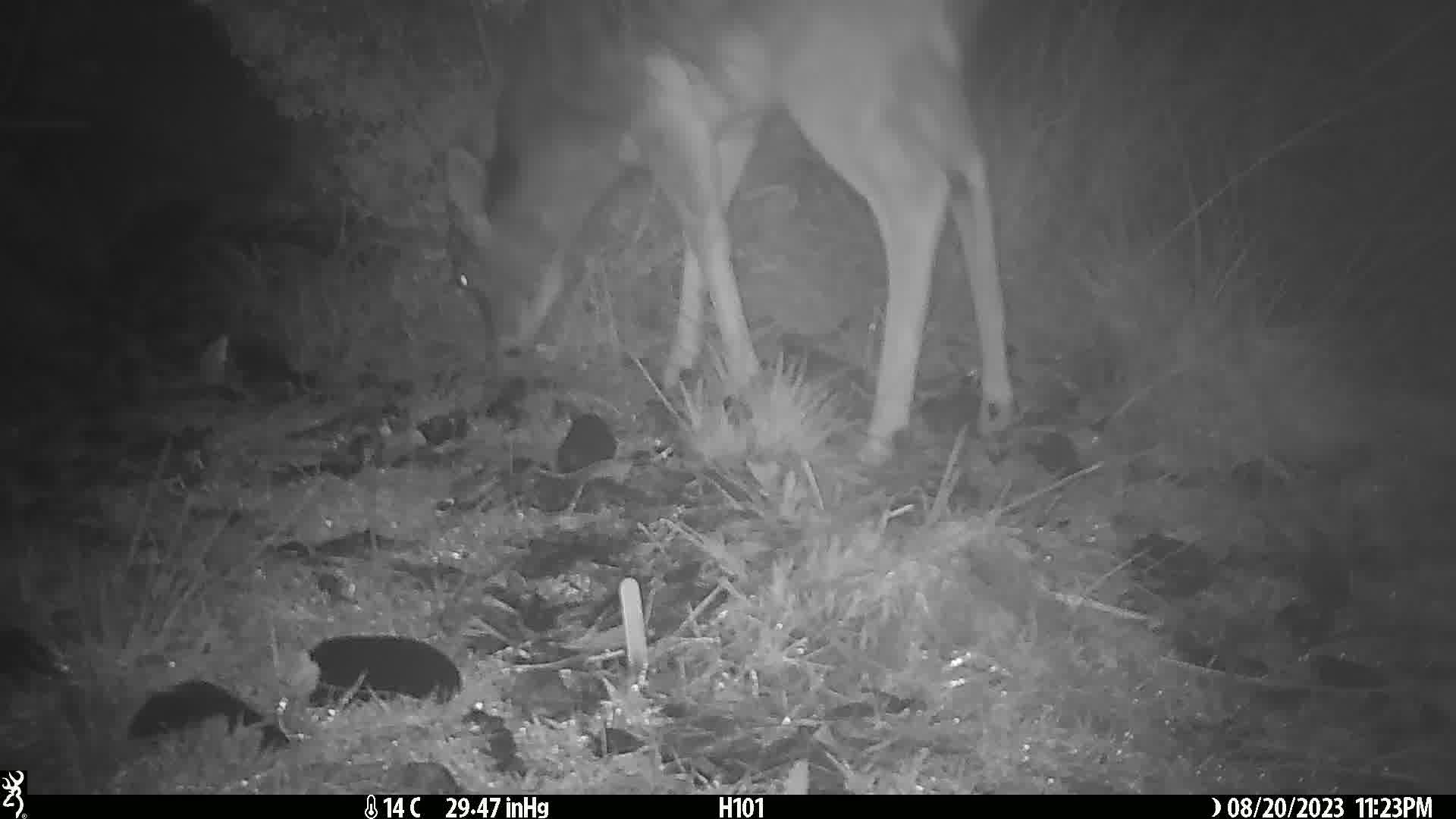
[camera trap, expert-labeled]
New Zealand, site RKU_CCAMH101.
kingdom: Animalia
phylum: Chordata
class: Mammalia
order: Artiodactyla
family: Cervidae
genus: Odocoileus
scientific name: Odocoileus virginianus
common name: white-tailed deer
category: white tailed deer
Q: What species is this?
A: White tailed deer (white-tailed deer) (Odocoileus virginianus).